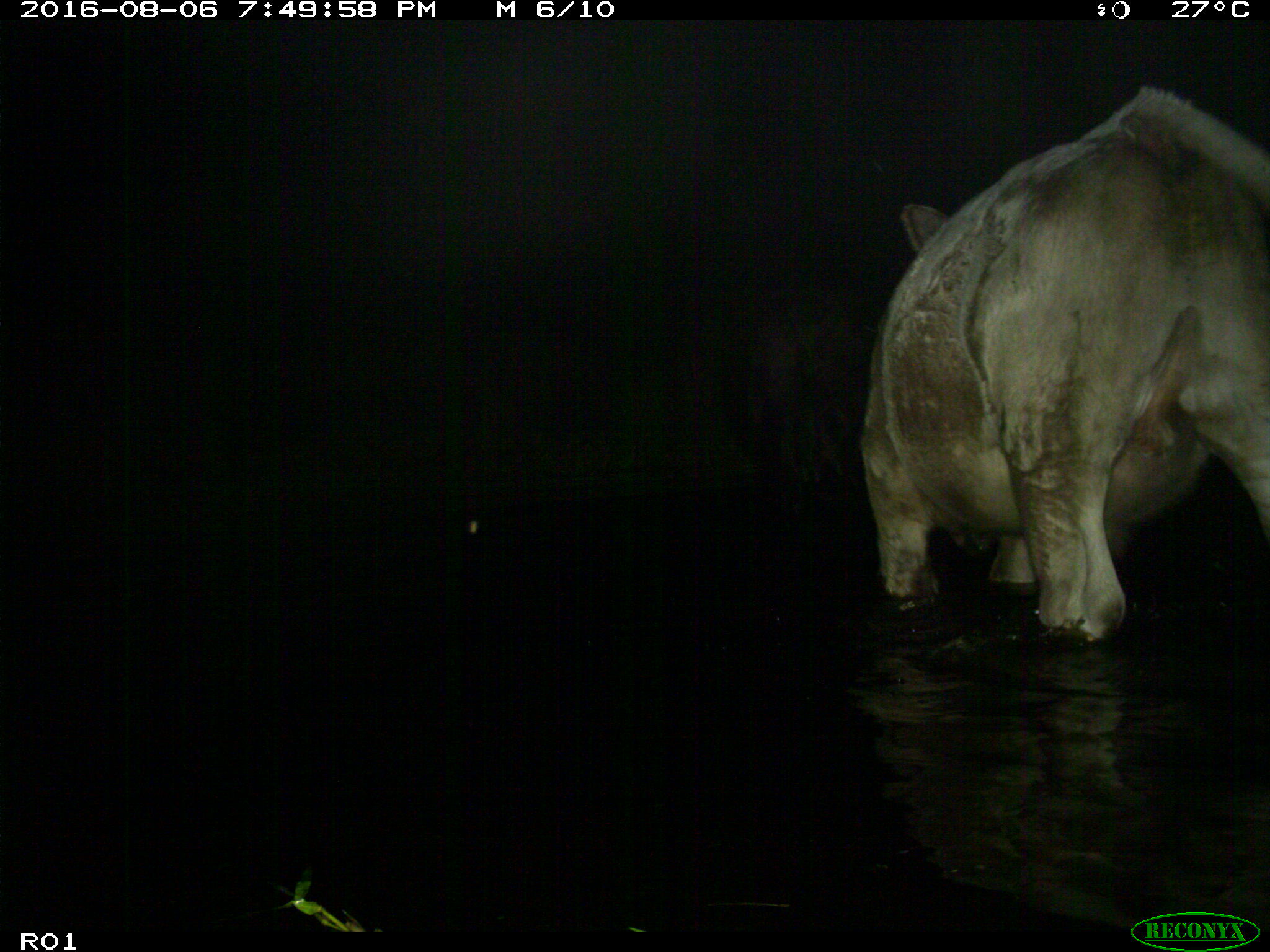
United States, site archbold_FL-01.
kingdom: Animalia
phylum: Chordata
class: Mammalia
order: Artiodactyla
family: Bovidae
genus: Bos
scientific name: Bos taurus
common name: domestic cow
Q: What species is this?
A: Bos taurus (domestic cow).